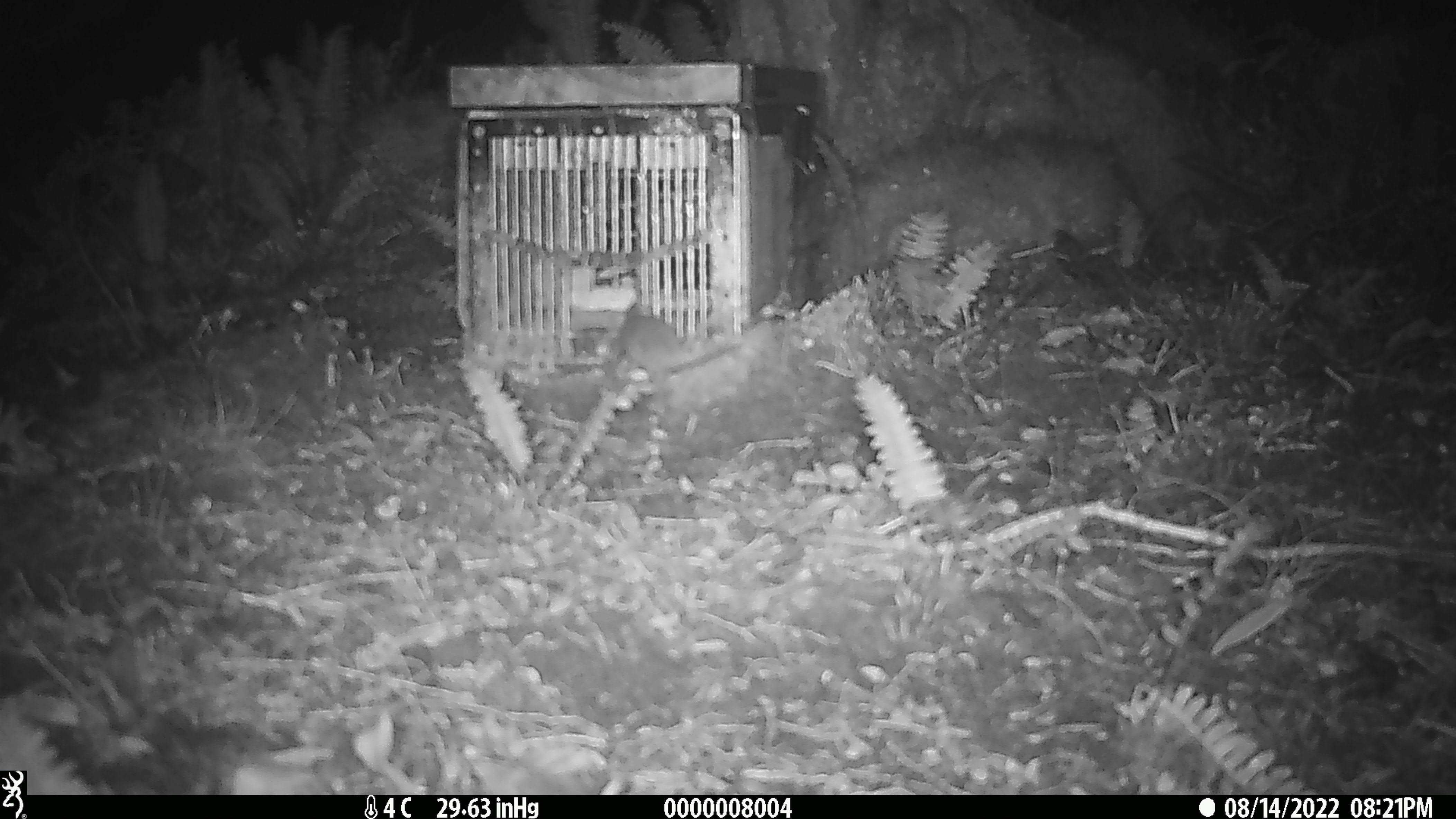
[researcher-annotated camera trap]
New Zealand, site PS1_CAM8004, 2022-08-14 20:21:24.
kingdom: Animalia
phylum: Chordata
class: Mammalia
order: Rodentia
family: Muridae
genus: Mus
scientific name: Mus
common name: mouse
Mouse (Mus).